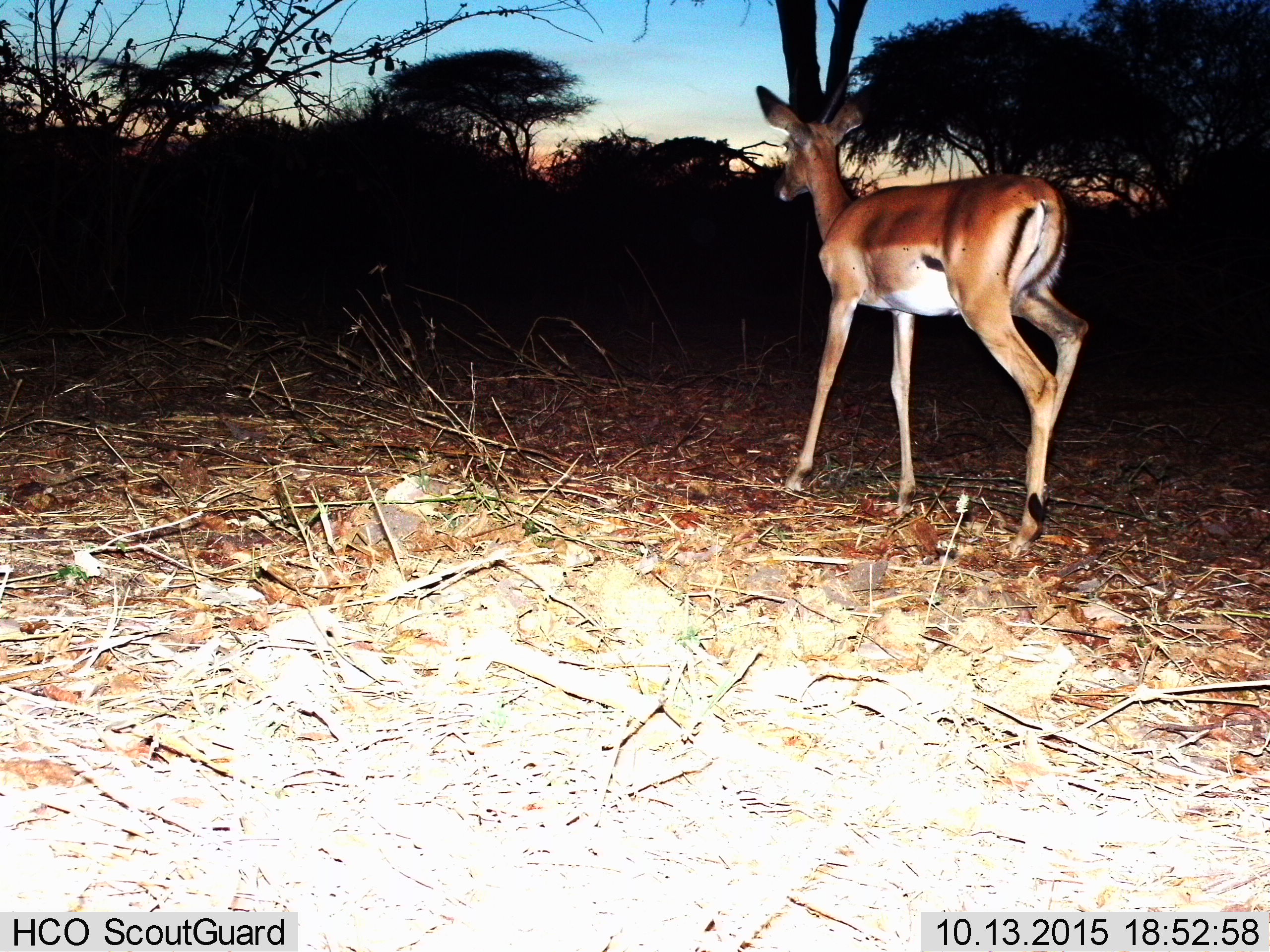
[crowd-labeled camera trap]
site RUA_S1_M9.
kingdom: Animalia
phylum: Chordata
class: Mammalia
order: Artiodactyla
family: Bovidae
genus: Aepyceros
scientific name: Aepyceros melampus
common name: impala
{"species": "impala (Aepyceros melampus)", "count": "1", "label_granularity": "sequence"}